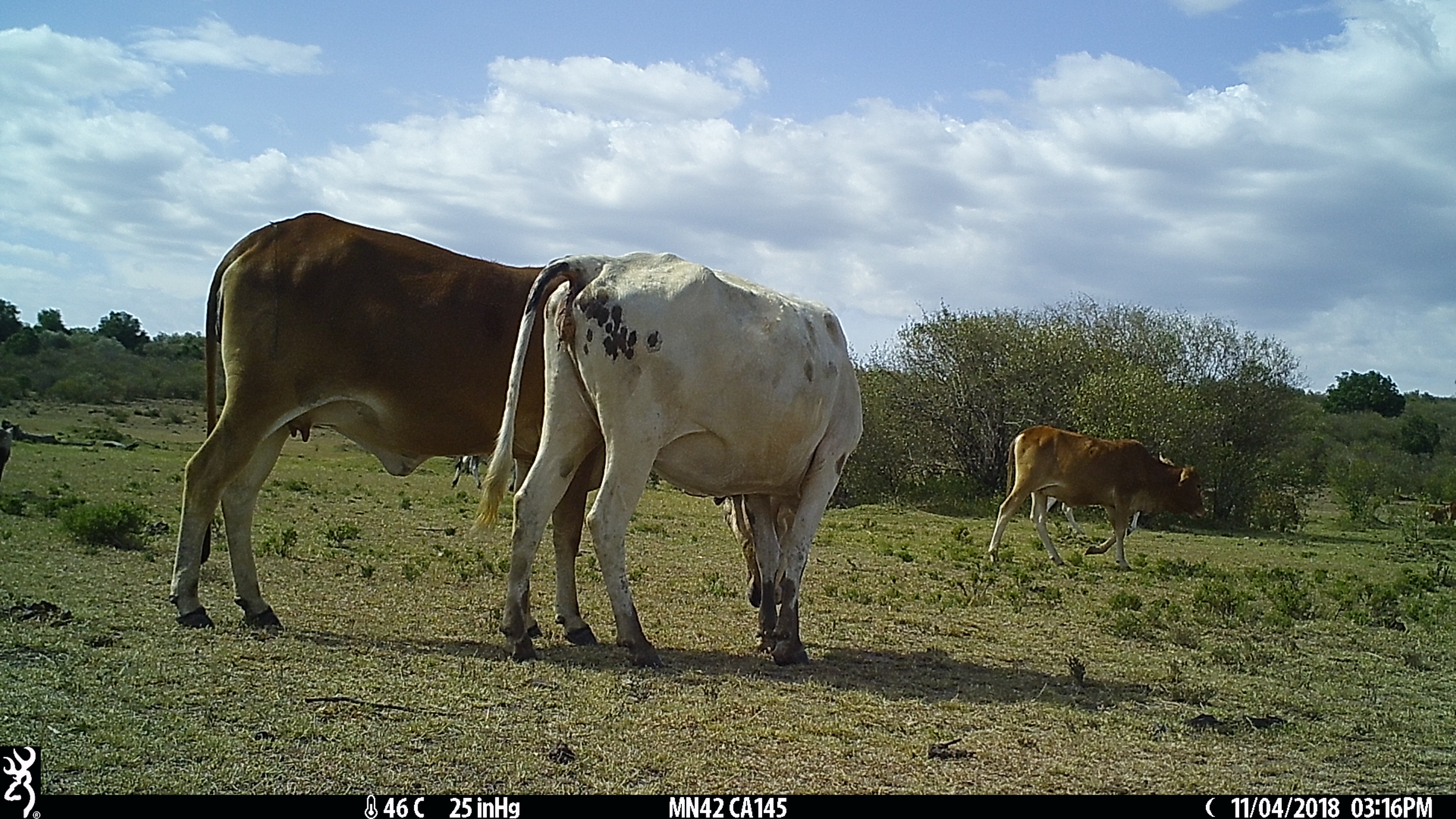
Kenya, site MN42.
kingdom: Animalia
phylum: Chordata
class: Mammalia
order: Artiodactyla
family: Bovidae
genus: Bos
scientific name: Bos taurus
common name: cattle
Cattle (Bos taurus).